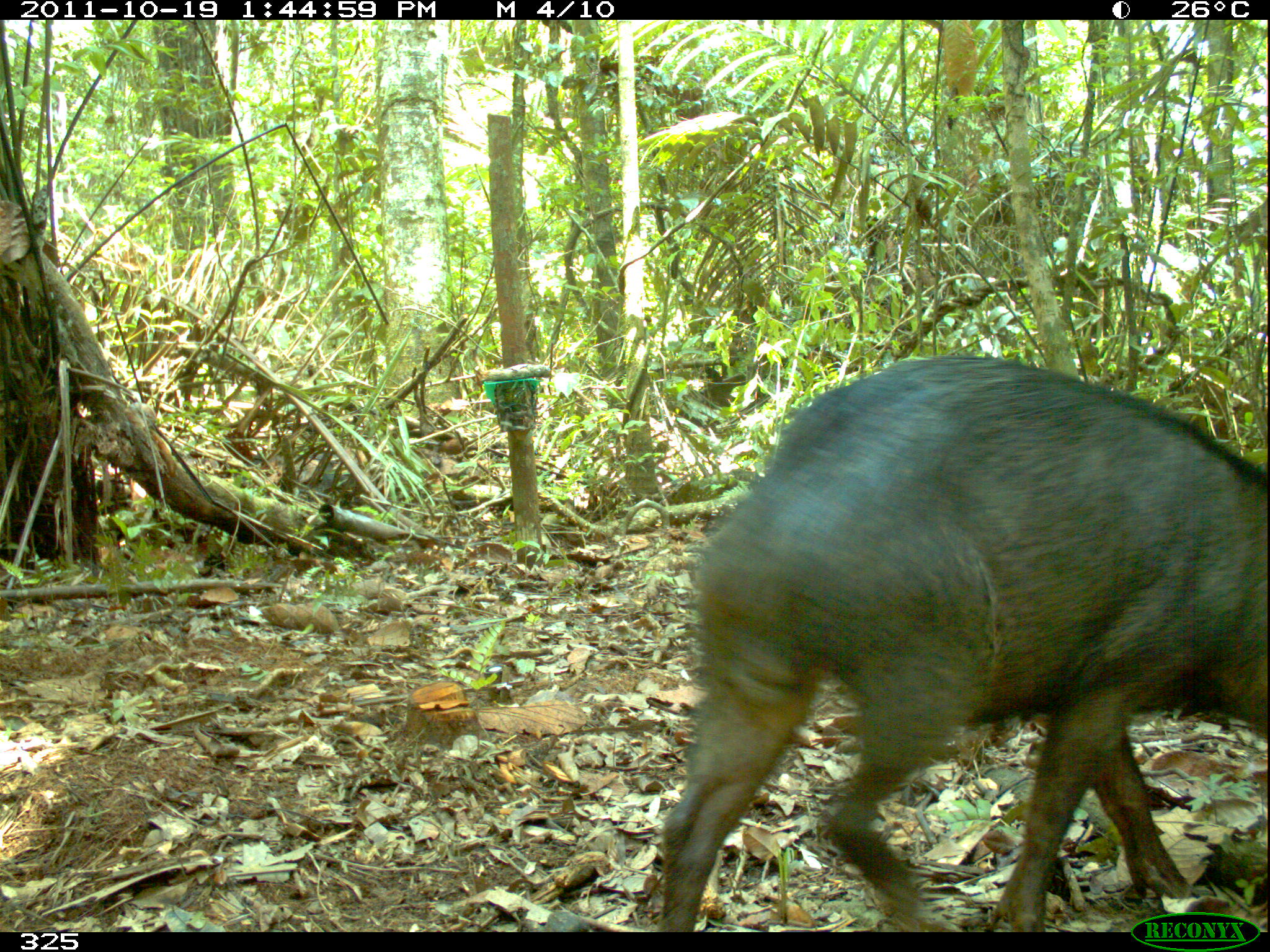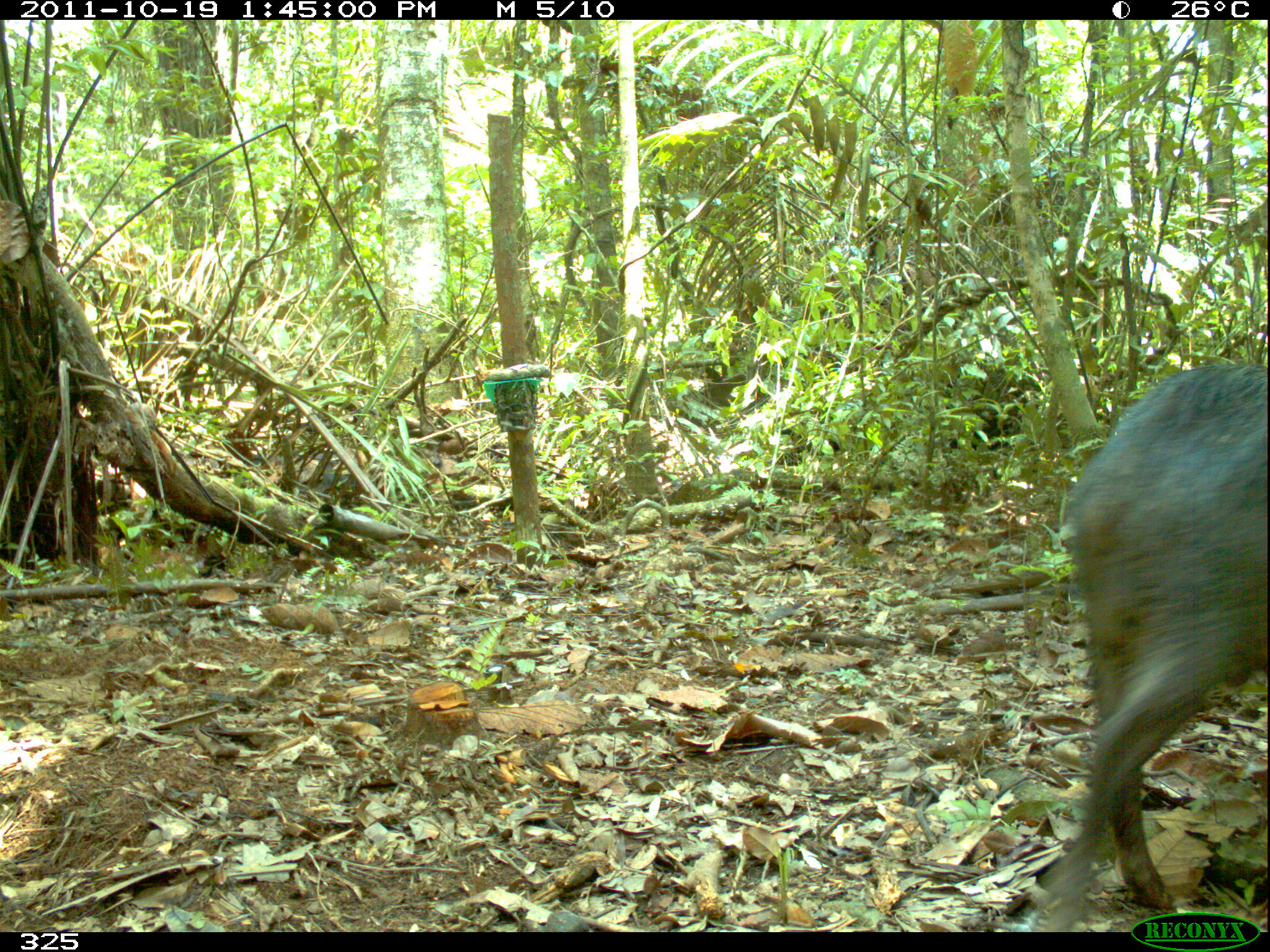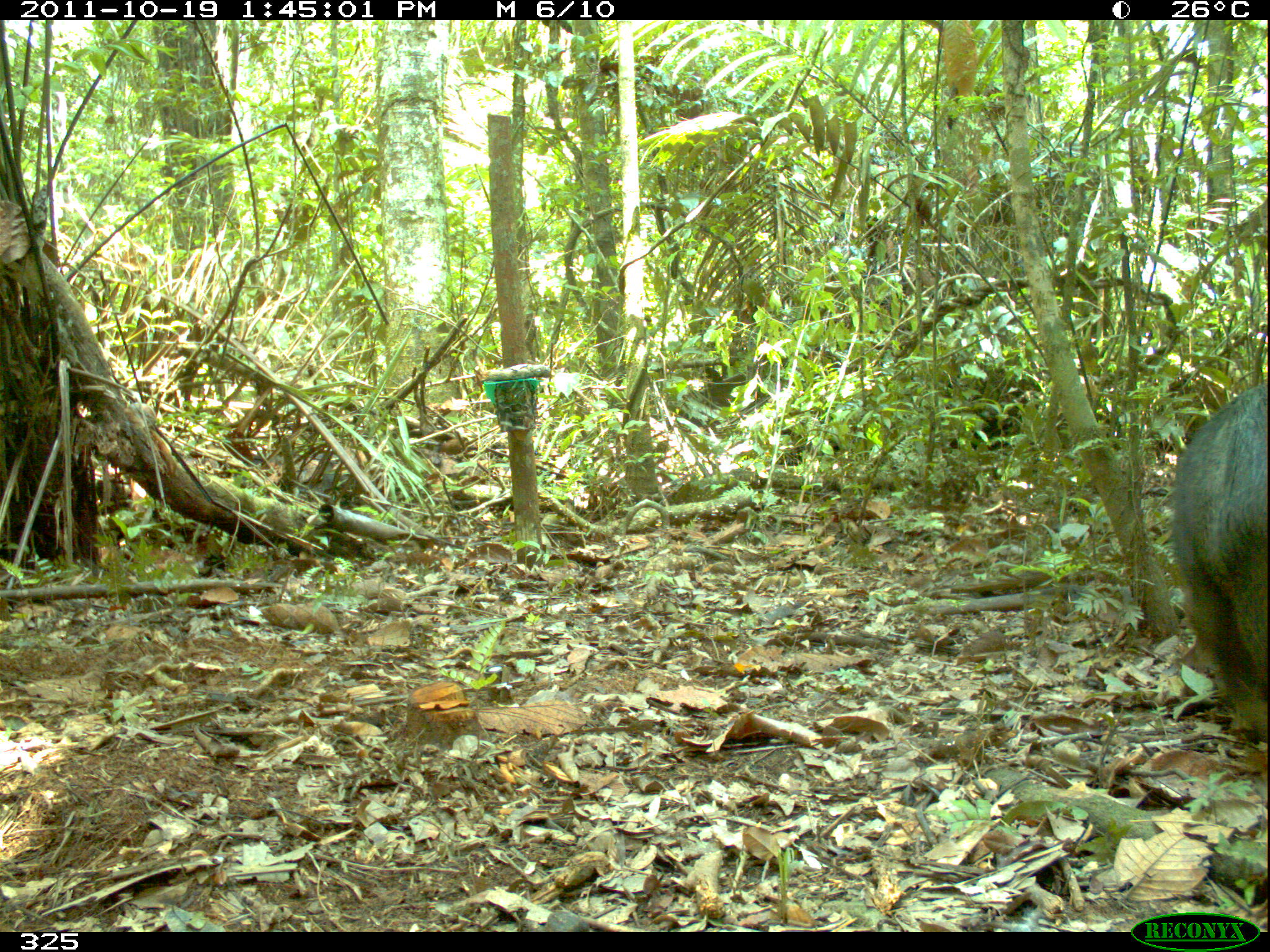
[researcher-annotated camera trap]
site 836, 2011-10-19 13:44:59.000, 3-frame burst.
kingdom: Animalia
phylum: Chordata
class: Mammalia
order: Artiodactyla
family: Tayassuidae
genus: Tayassu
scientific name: Tayassu pecari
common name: white-lipped peccary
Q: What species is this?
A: Tayassu pecari (white-lipped peccary).